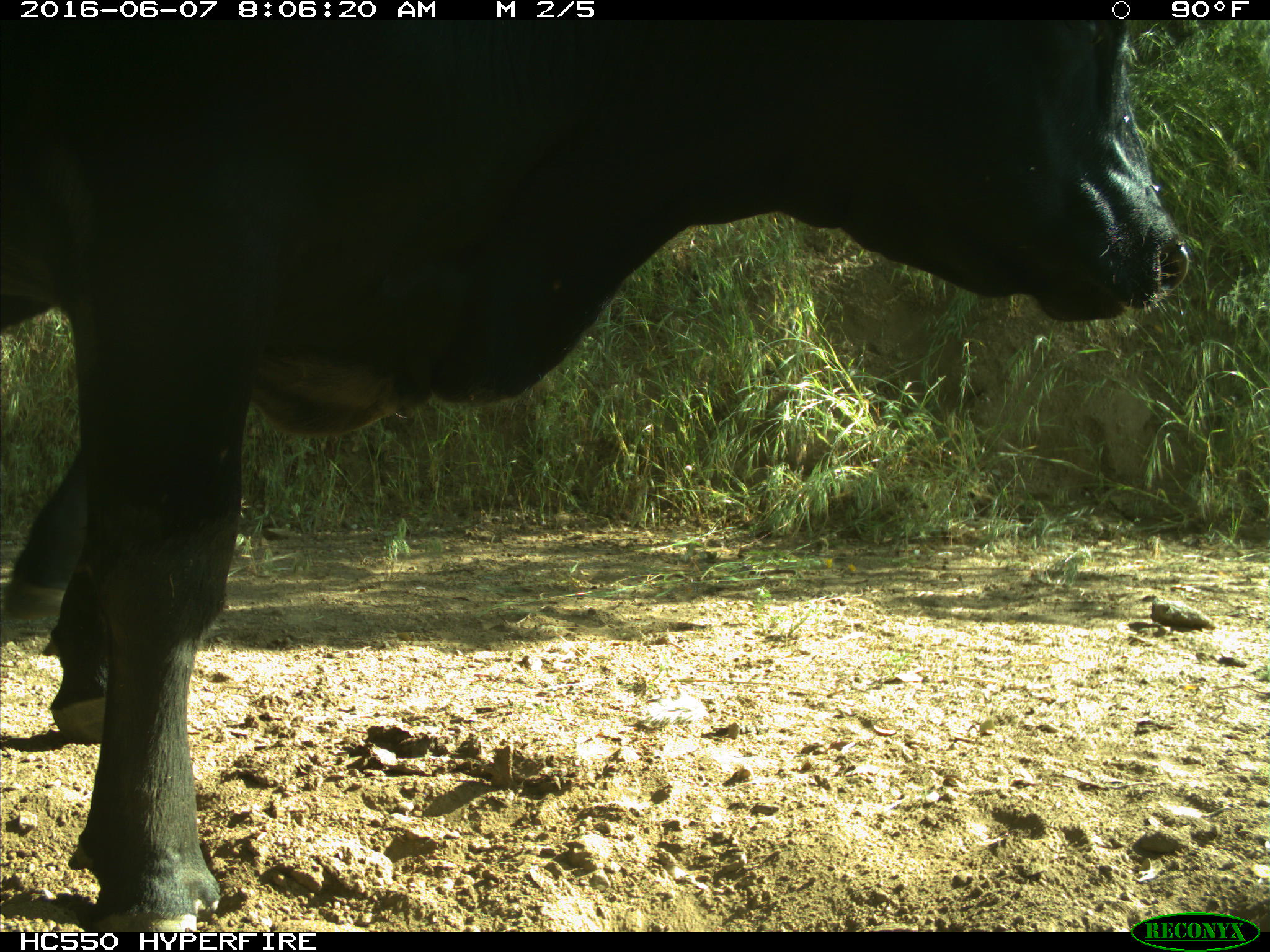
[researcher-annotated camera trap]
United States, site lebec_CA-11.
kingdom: Animalia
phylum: Chordata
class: Mammalia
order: Artiodactyla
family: Bovidae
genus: Bos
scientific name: Bos taurus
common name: domestic cow